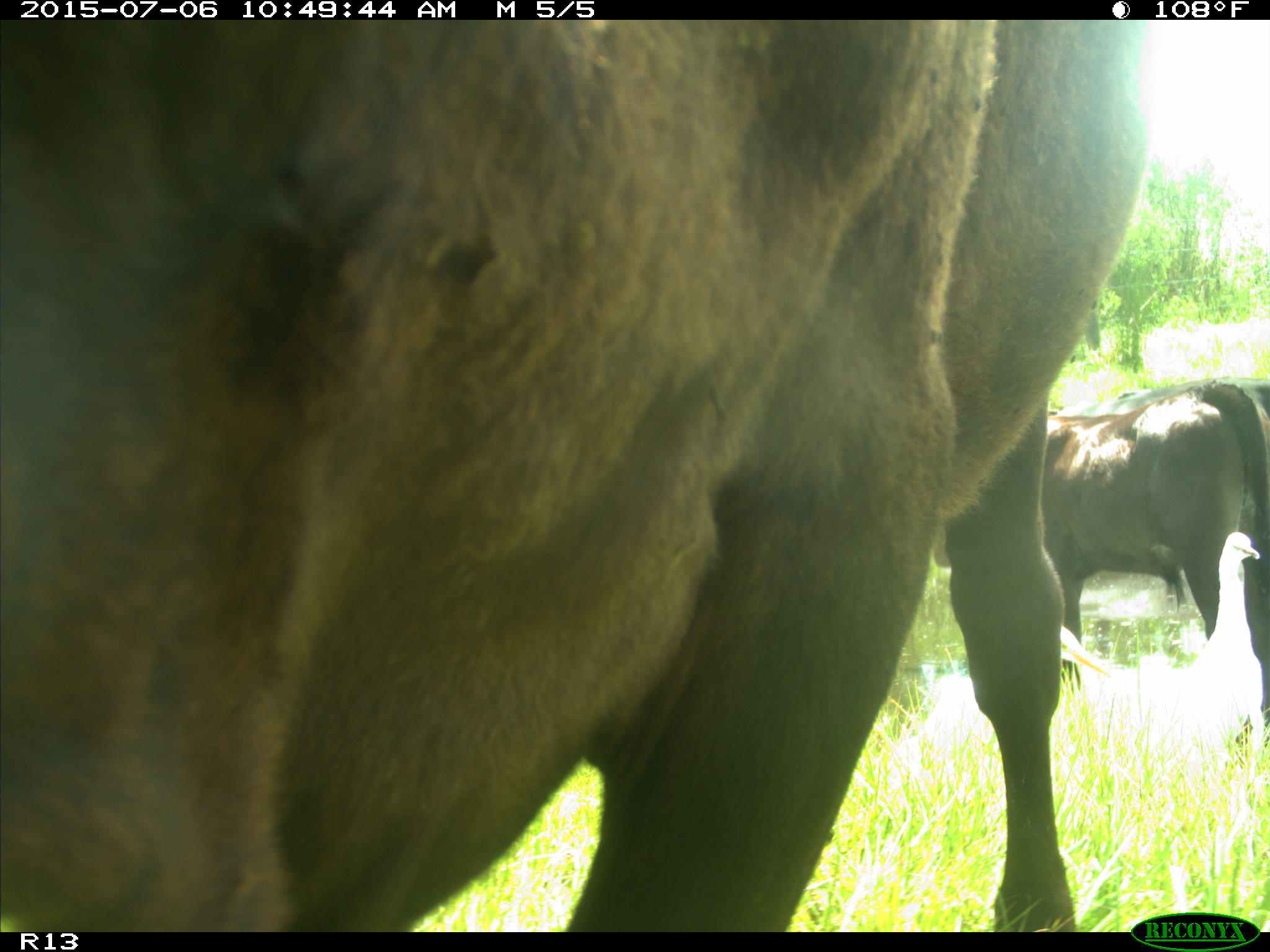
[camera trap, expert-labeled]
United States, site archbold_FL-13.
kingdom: Animalia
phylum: Chordata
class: Mammalia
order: Artiodactyla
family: Bovidae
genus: Bos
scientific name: Bos taurus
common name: domestic cow